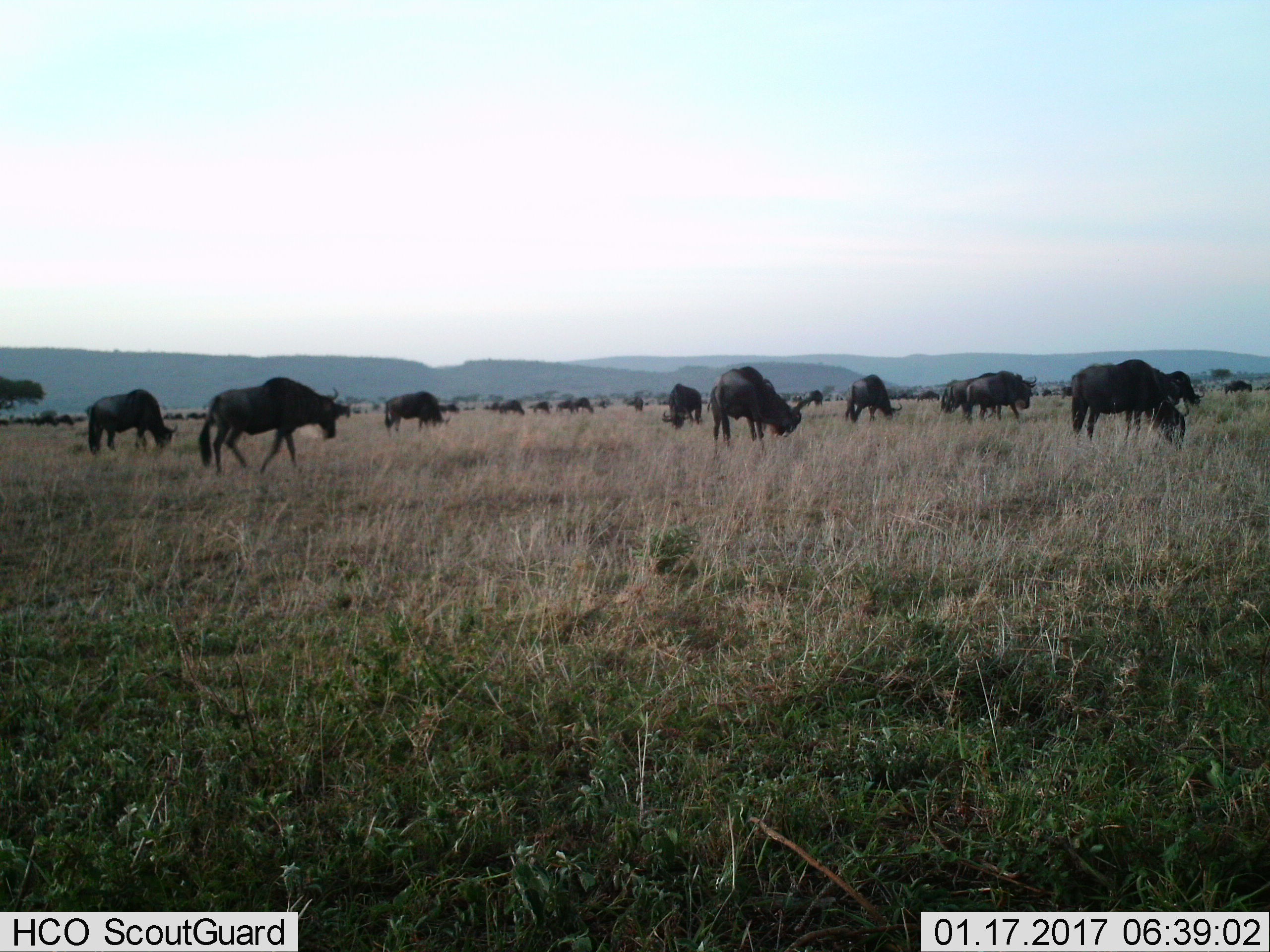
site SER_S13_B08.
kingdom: Animalia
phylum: Chordata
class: Mammalia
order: Artiodactyla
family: Bovidae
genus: Connochaetes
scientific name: Connochaetes taurinus taurinus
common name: blue wildebeest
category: wildebeestblue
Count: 11-50.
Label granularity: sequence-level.